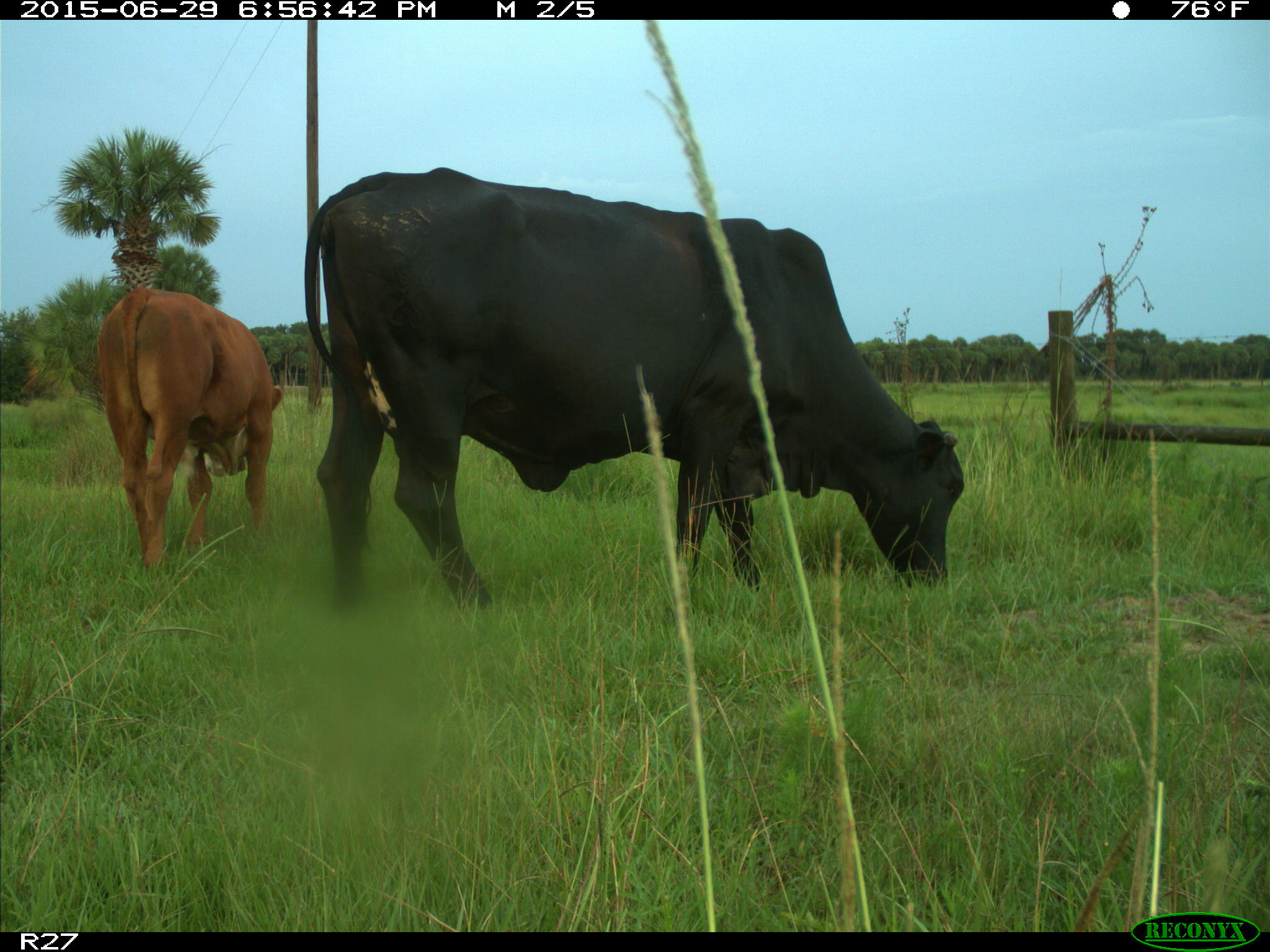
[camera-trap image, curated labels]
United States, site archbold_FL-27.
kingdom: Animalia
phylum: Chordata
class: Mammalia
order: Artiodactyla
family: Bovidae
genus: Bos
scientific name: Bos taurus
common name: domestic cow